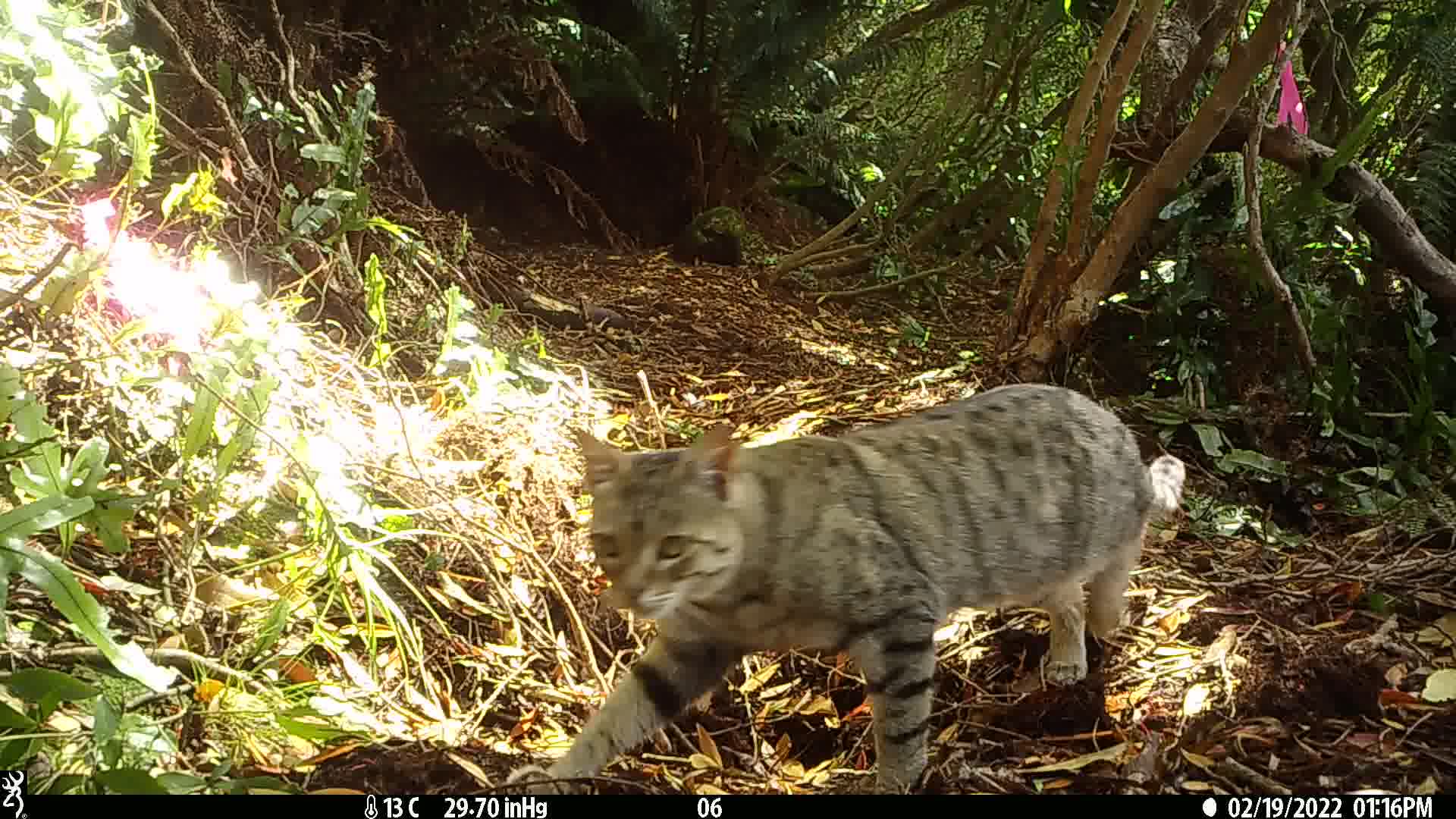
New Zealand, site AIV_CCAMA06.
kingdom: Animalia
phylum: Chordata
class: Mammalia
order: Carnivora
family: Felidae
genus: Felis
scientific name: Felis catus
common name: domestic cat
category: cat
Cat (domestic cat) (Felis catus).